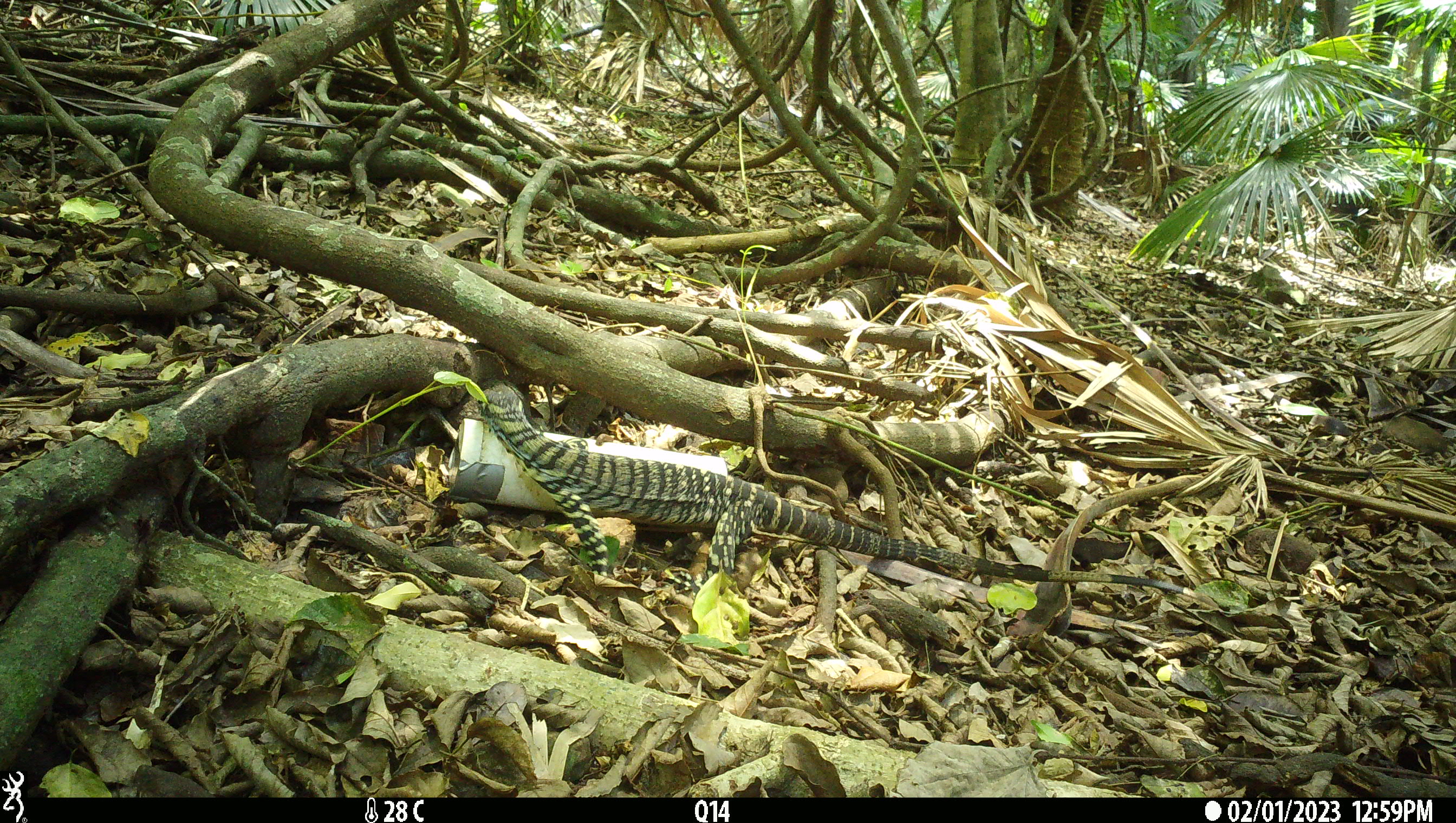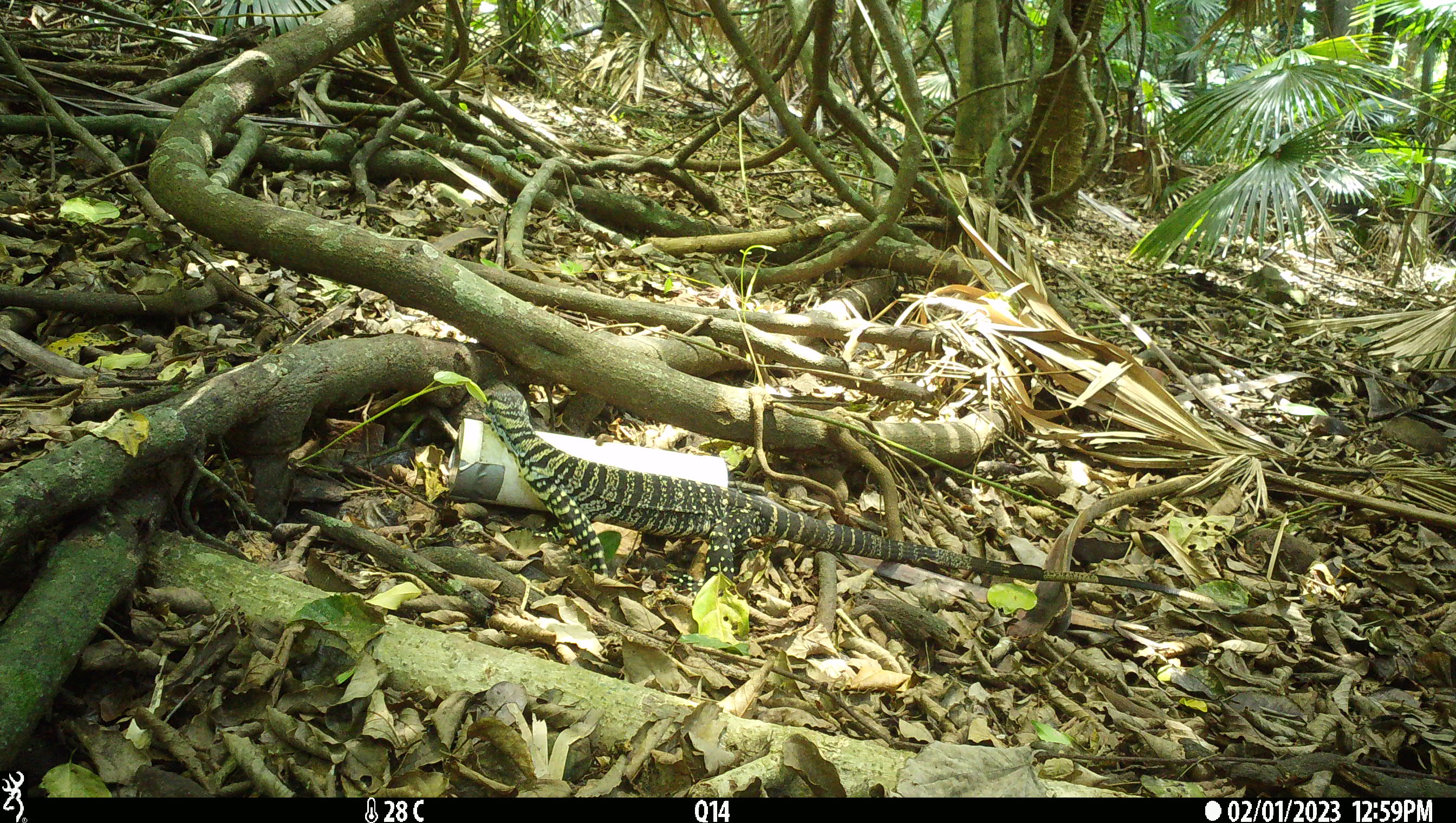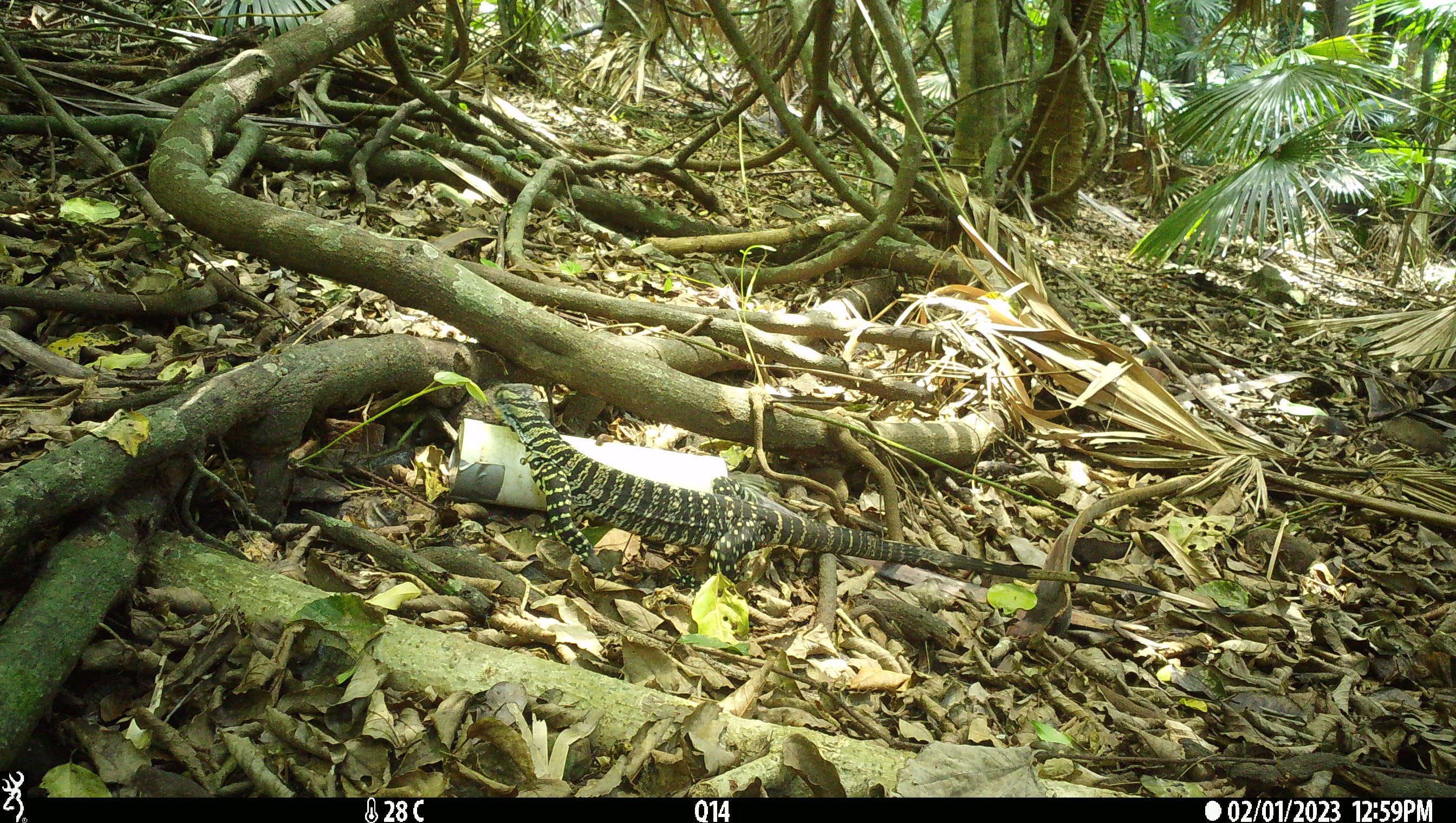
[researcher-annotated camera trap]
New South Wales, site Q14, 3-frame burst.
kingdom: Animalia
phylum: Chordata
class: Reptilia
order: Squamata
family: Varanidae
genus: Varanus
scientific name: Varanus varius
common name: lace monitor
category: goanna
Goanna (lace monitor) (Varanus varius).